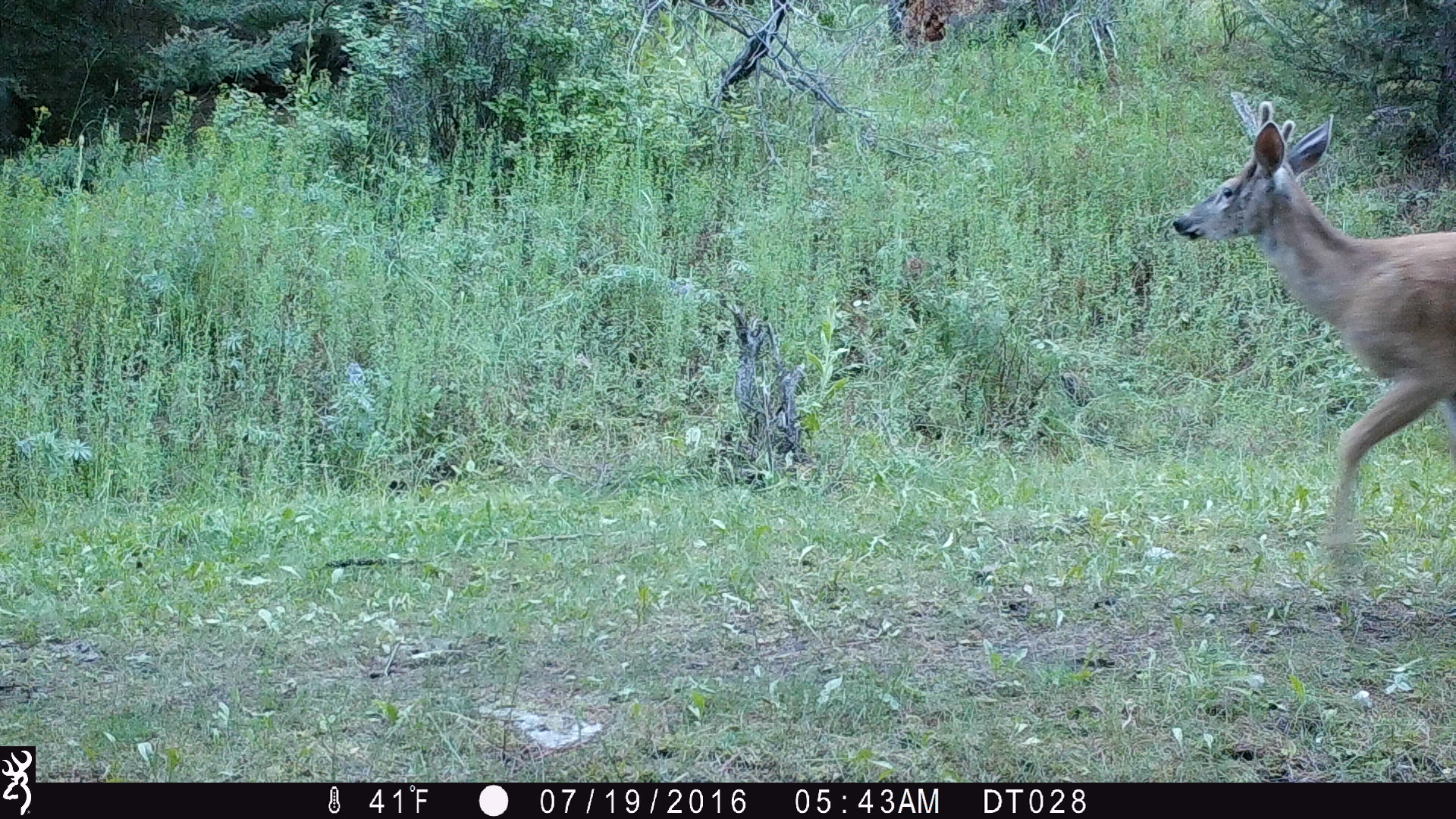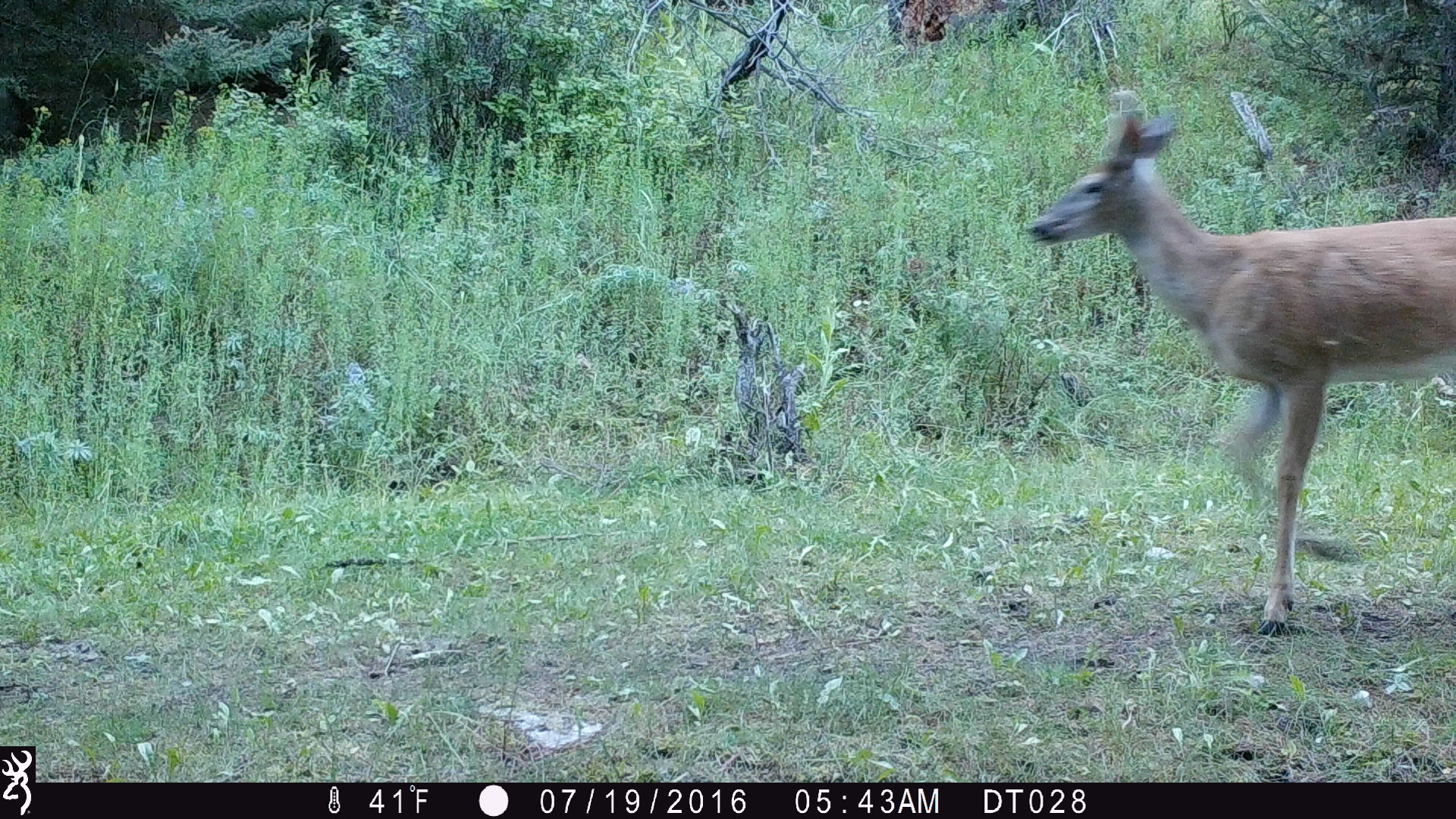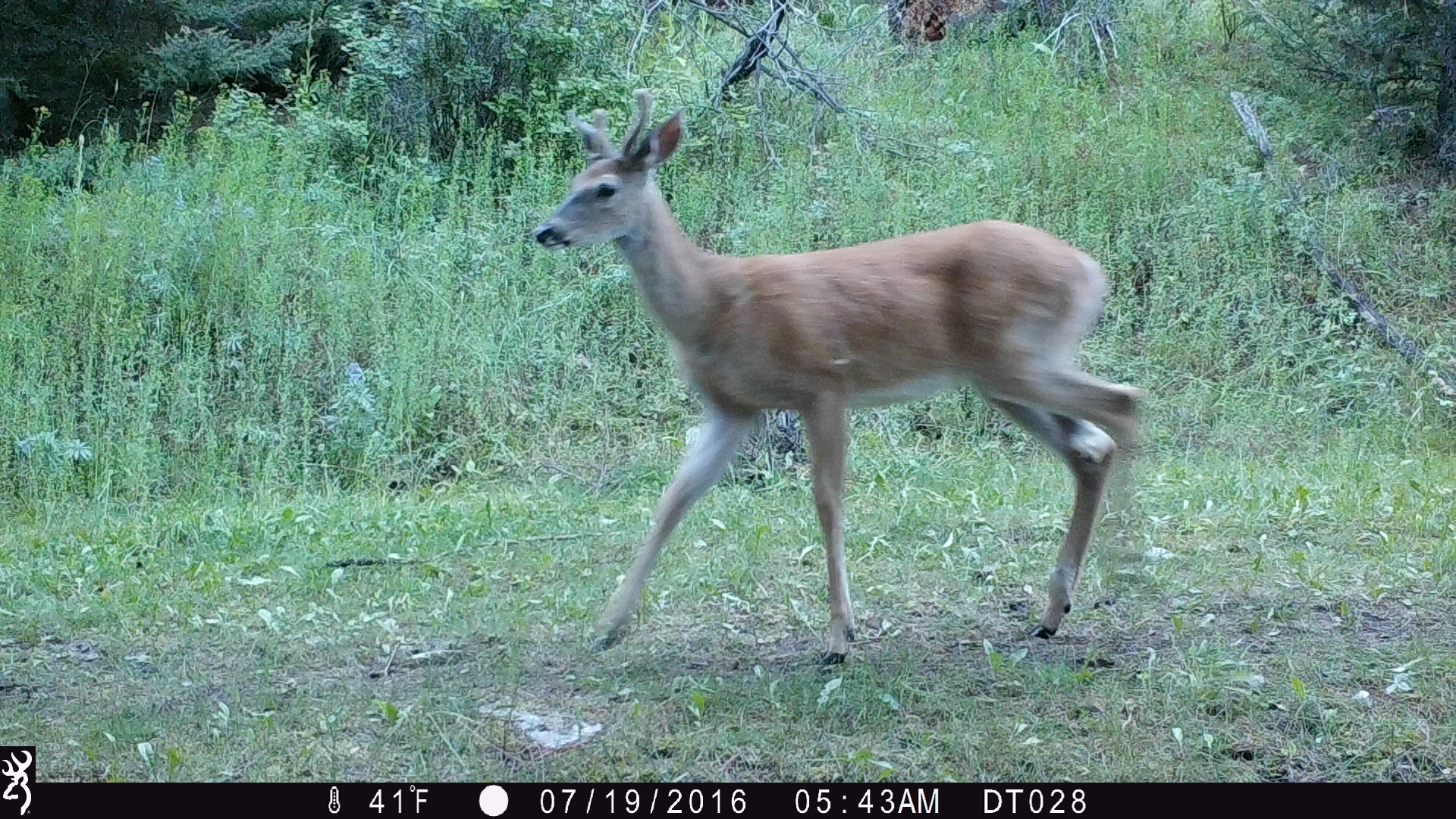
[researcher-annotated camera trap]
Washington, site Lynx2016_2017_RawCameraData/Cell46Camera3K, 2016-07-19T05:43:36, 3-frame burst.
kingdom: Animalia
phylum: Chordata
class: Mammalia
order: Artiodactyla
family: Cervidae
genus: Odocoileus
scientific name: Odocoileus virginianus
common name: white-tailed deer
Odocoileus virginianus (white-tailed deer). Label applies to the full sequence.